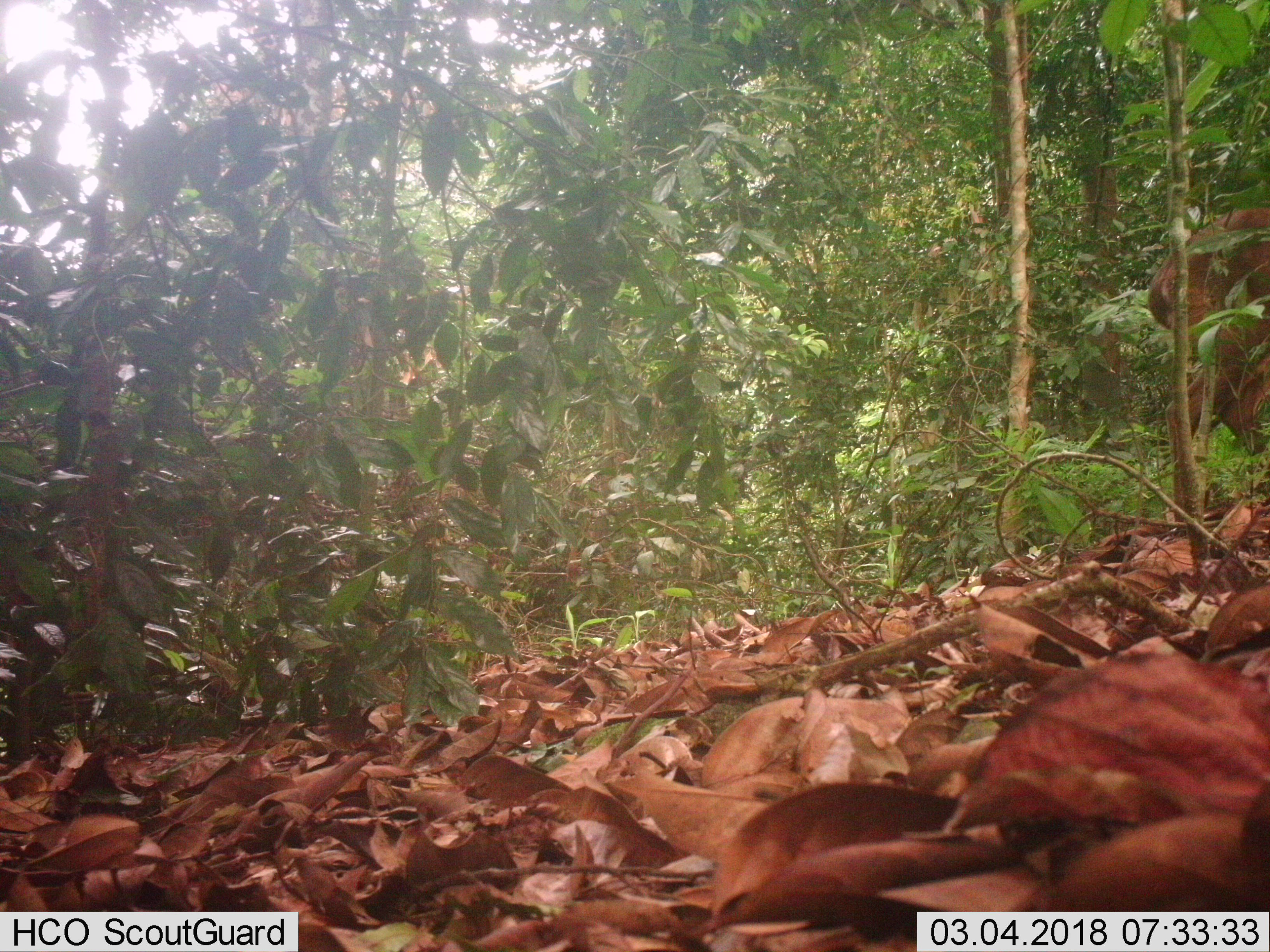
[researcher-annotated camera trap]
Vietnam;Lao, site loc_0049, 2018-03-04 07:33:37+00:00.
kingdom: Animalia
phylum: Chordata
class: Mammalia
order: Artiodactyla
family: Cervidae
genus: Muntiacus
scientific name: Muntiacus vuquangensis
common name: large-antlered muntjac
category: large antlered muntjac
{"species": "large antlered muntjac (large-antlered muntjac) (Muntiacus vuquangensis)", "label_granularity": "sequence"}